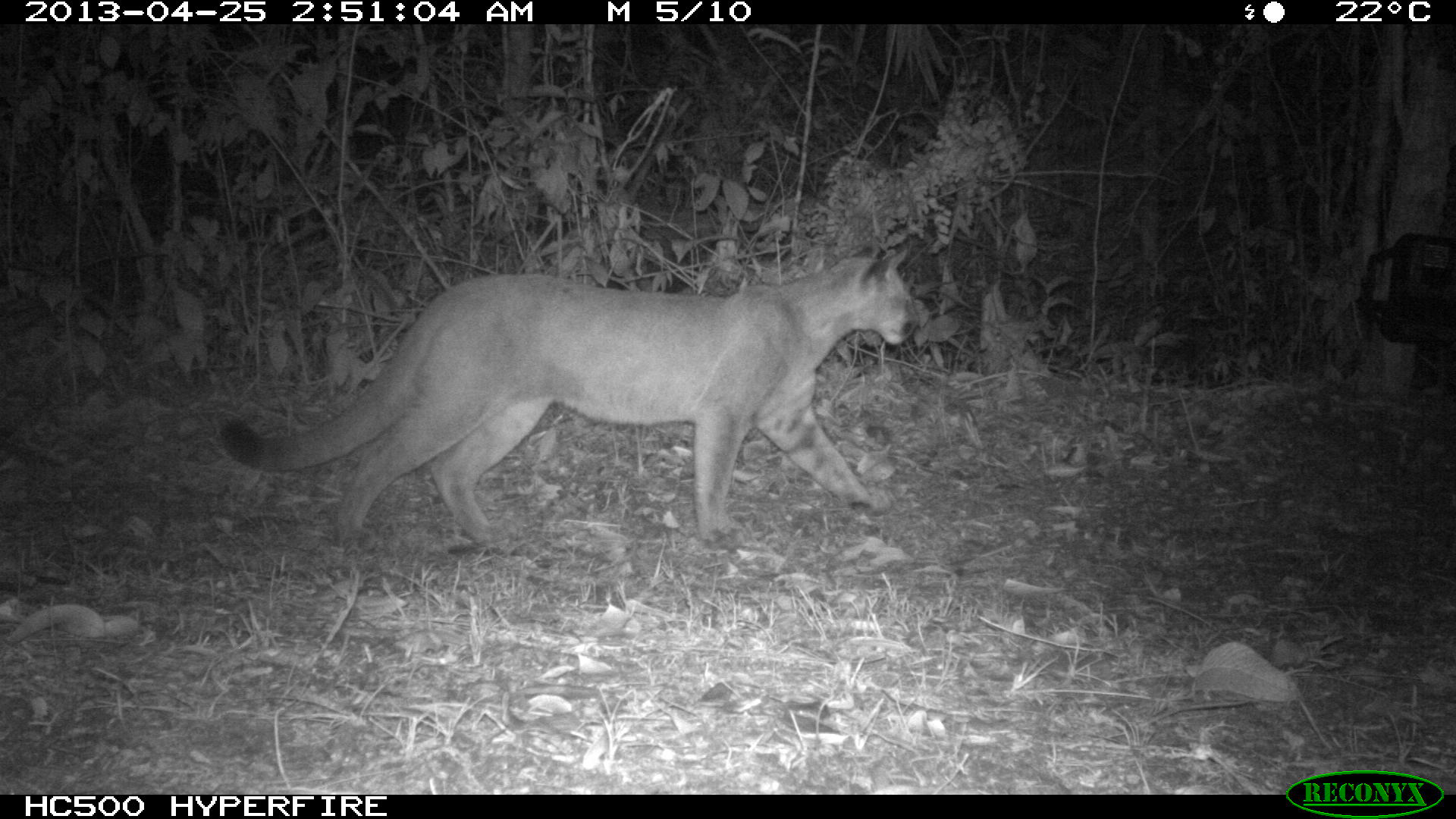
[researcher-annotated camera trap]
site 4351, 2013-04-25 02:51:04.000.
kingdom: Animalia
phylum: Chordata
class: Mammalia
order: Carnivora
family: Felidae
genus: Puma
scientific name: Puma concolor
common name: mountain lion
Puma concolor (mountain lion), count 2.